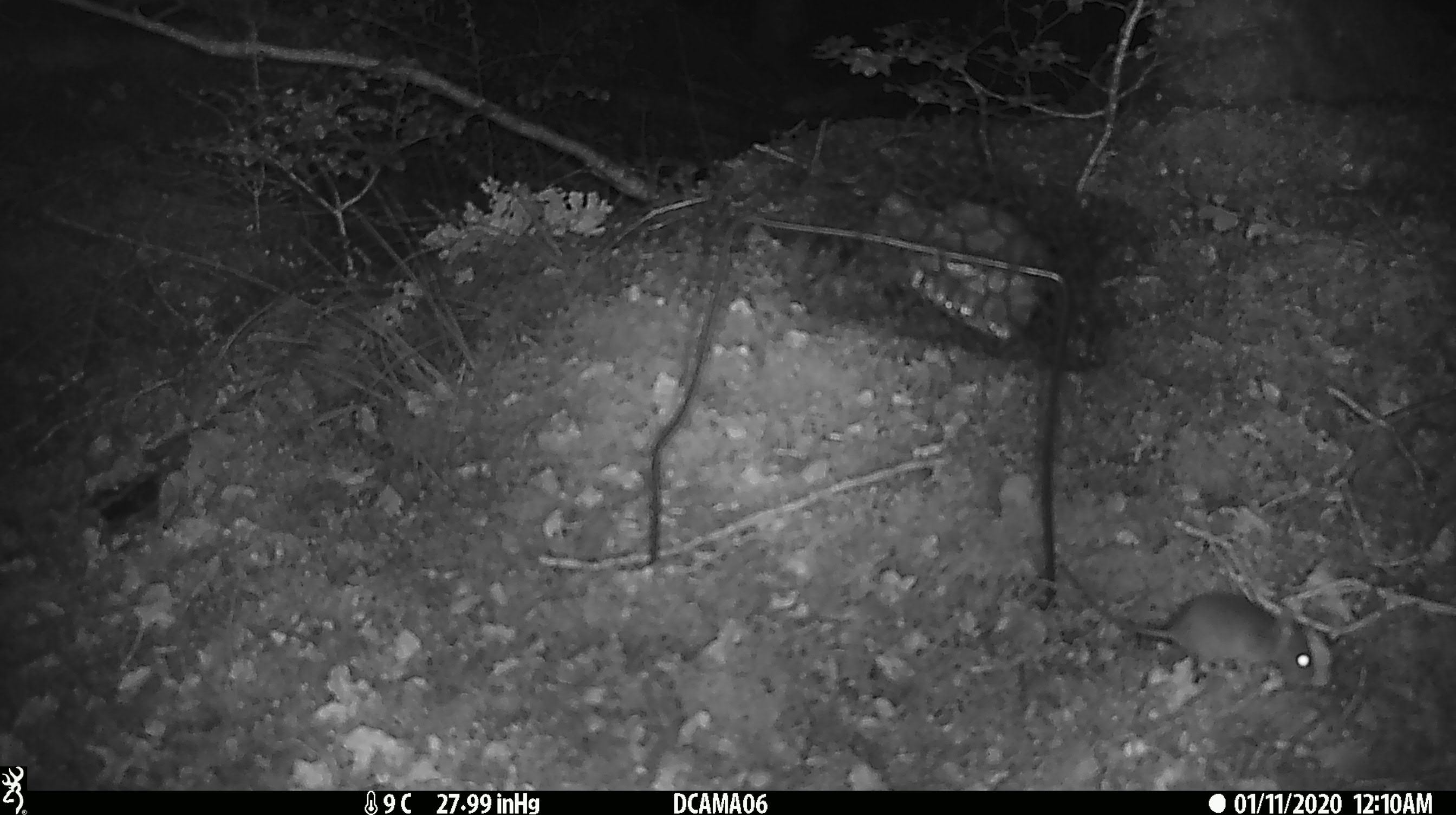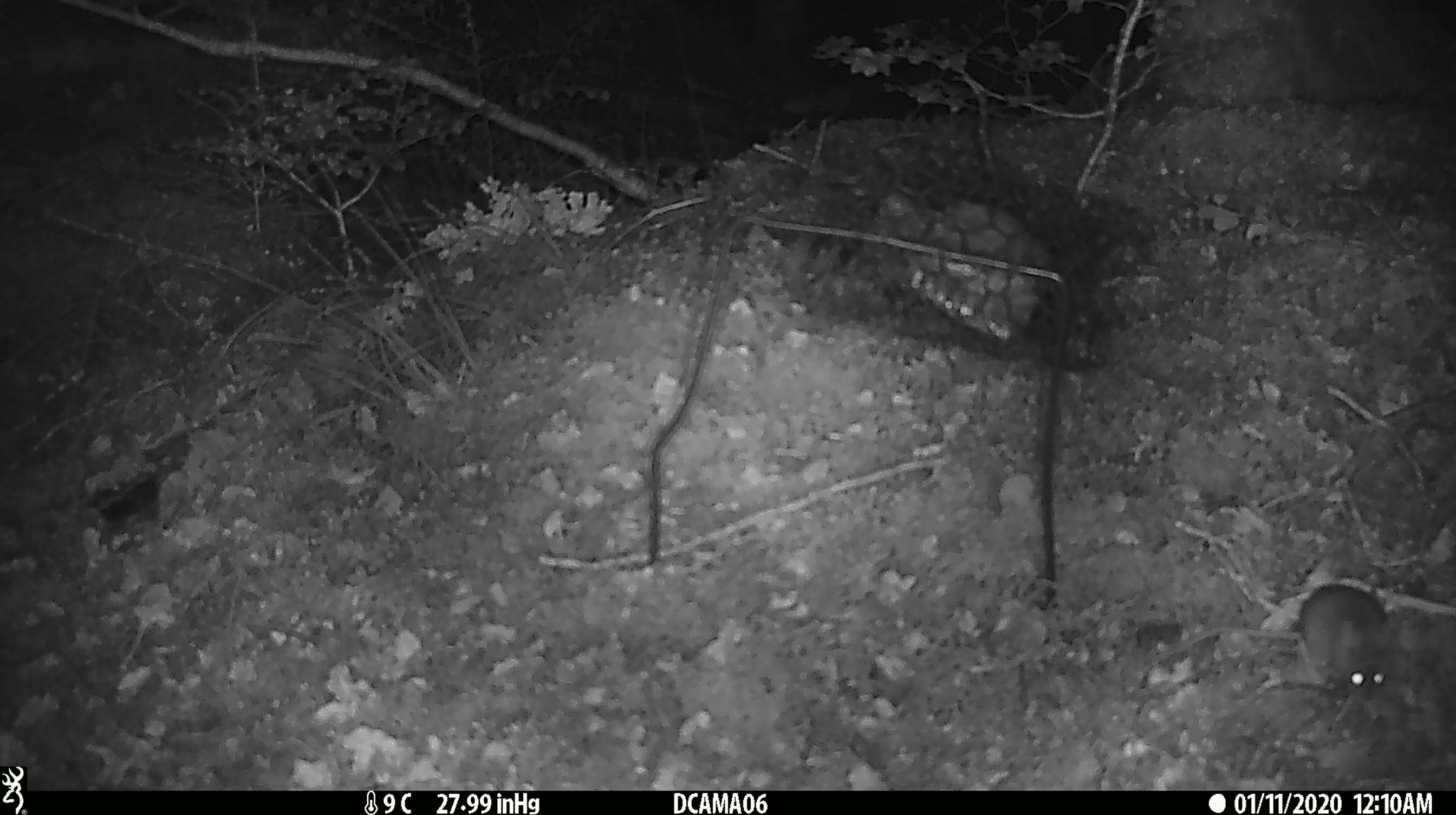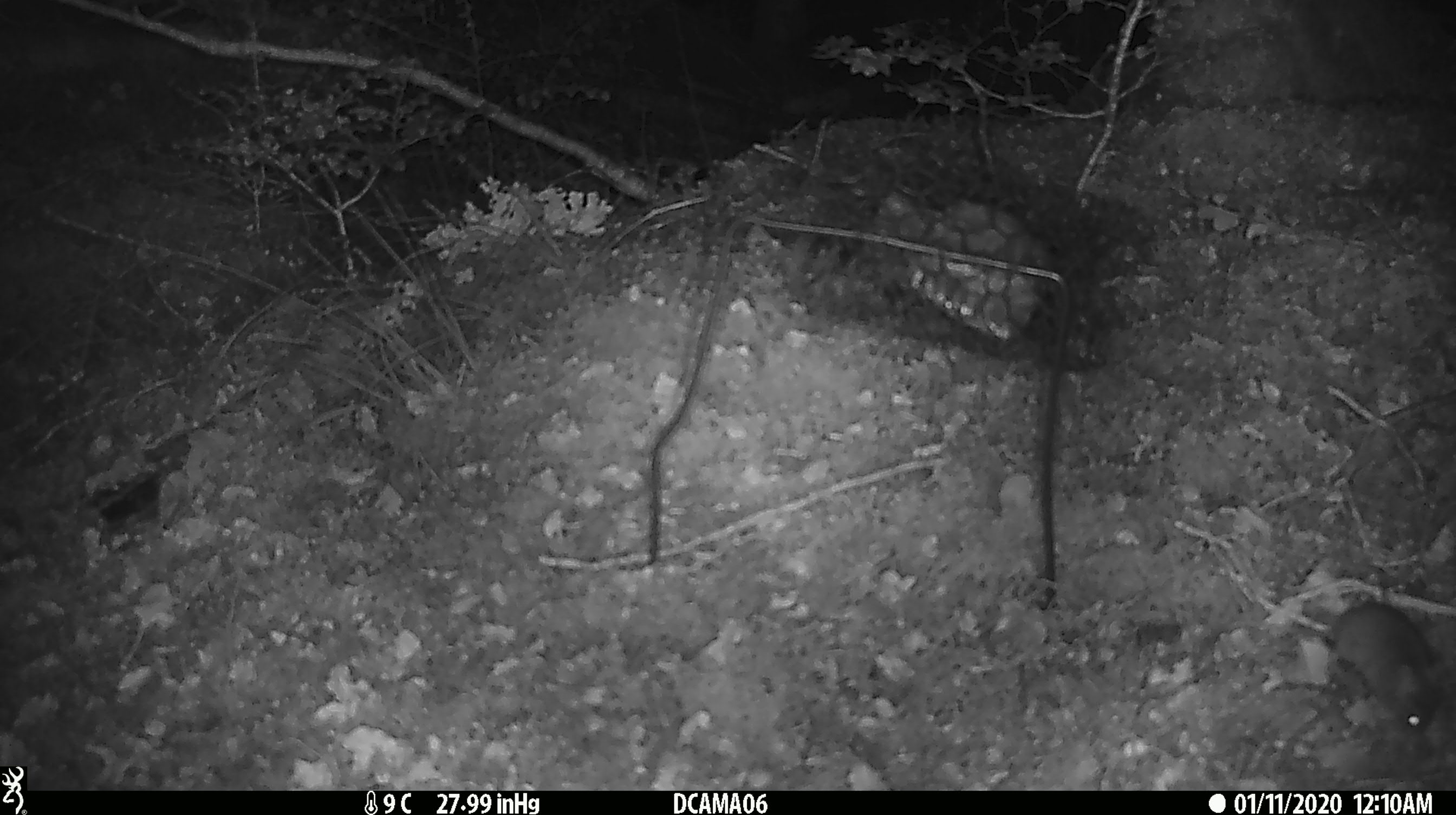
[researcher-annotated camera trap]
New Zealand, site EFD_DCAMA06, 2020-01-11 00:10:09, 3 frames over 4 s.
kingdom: Animalia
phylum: Chordata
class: Mammalia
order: Rodentia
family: Muridae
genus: Mus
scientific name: Mus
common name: mouse